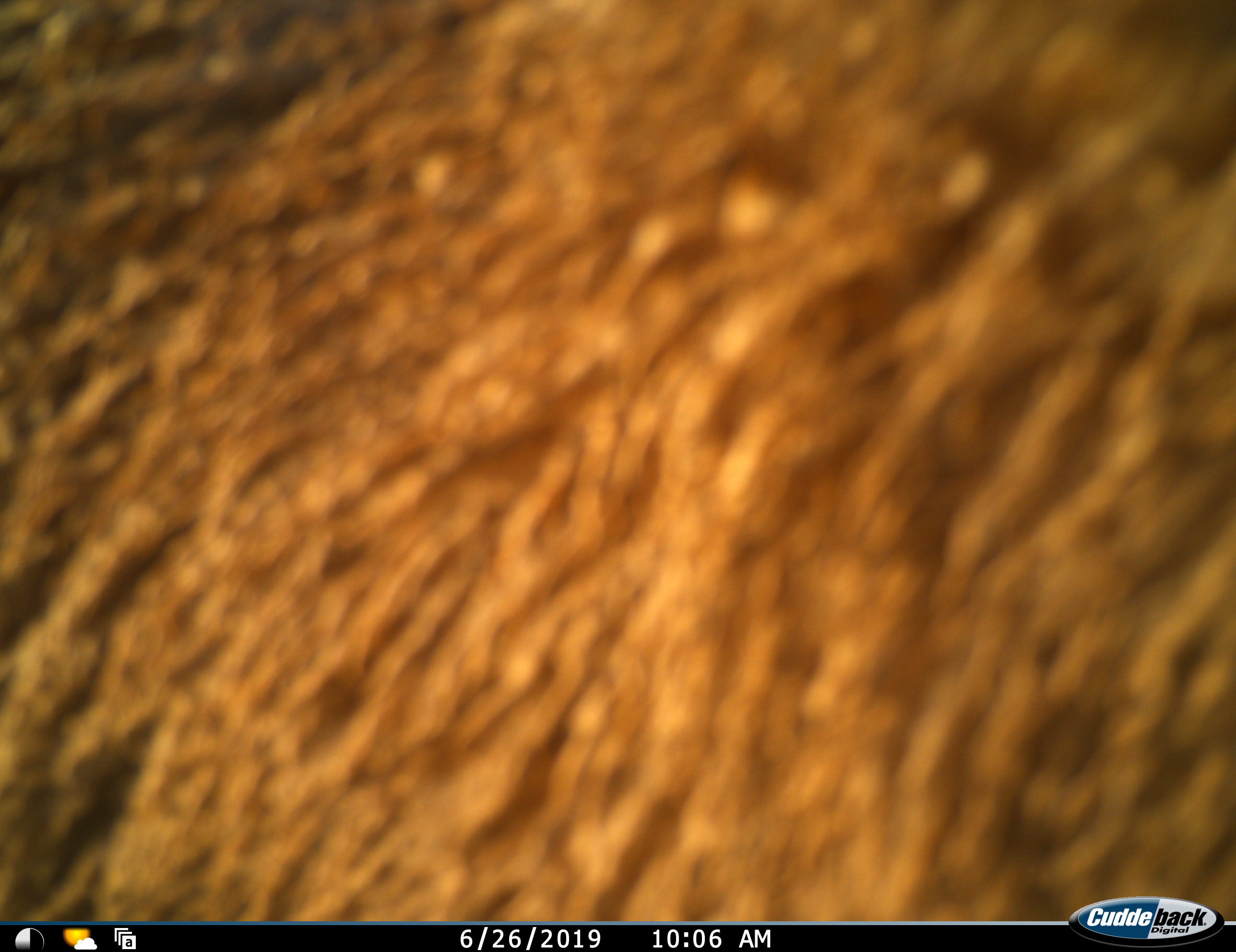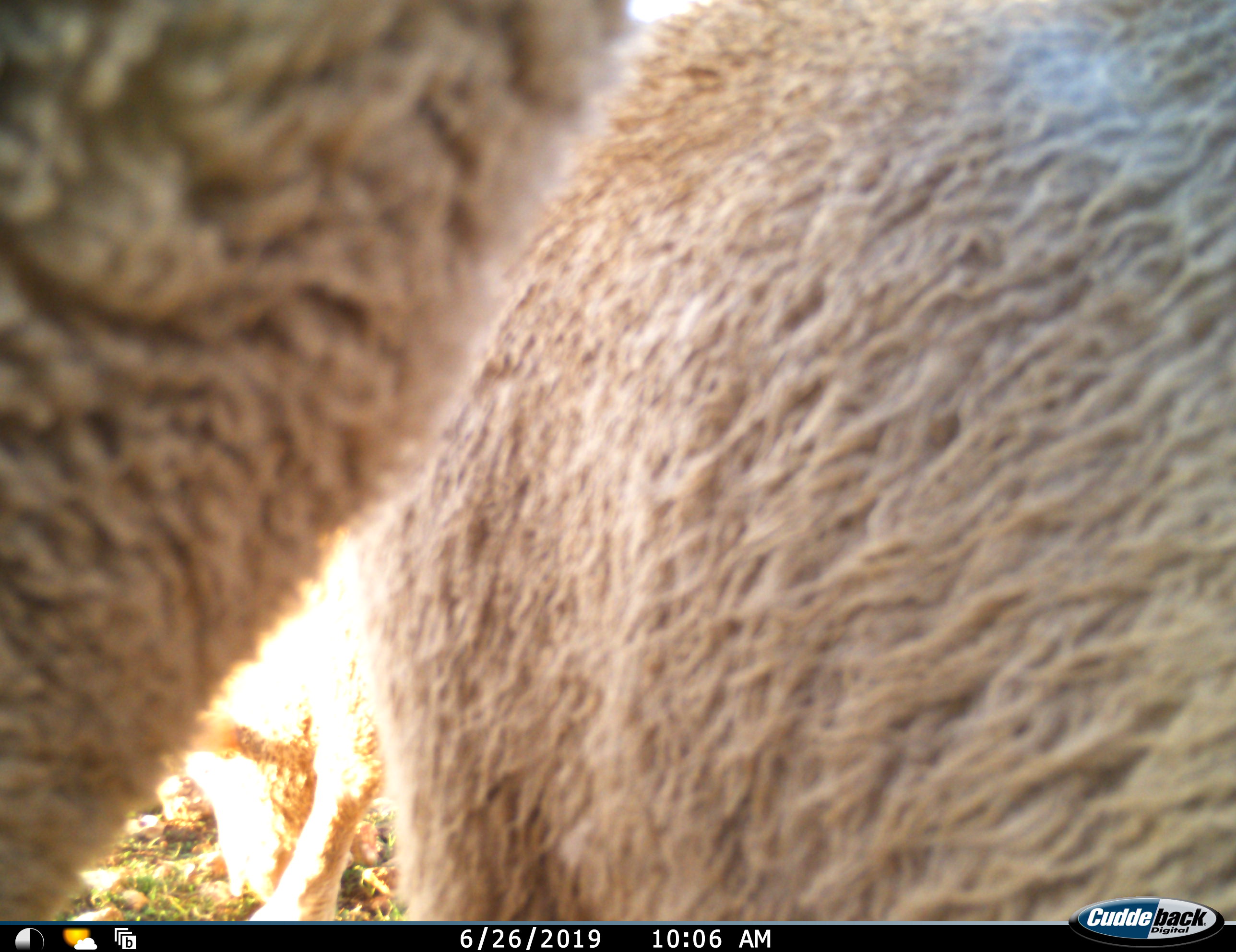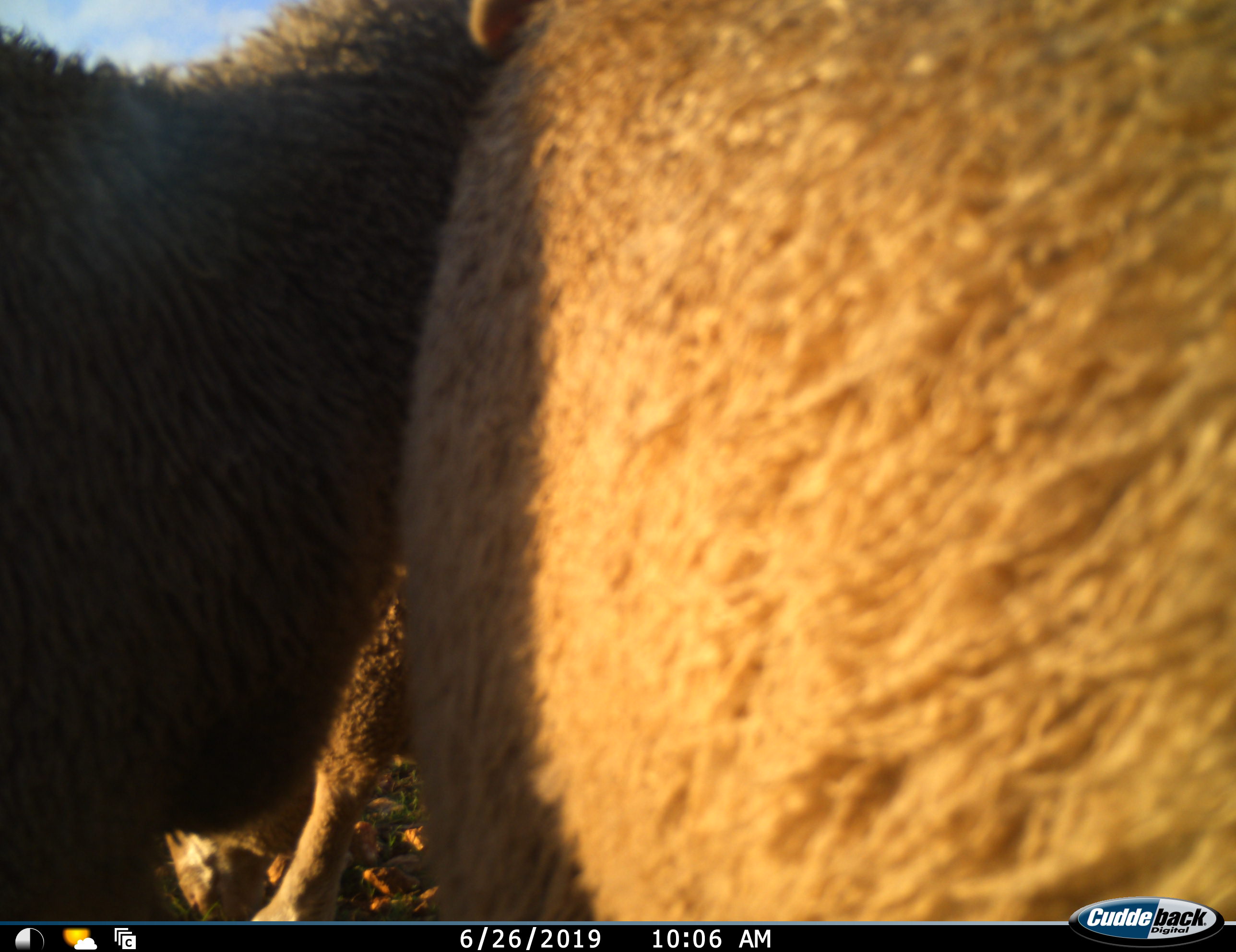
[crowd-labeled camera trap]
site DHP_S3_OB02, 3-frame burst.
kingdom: Animalia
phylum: Chordata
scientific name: Vertebrata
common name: domestic animal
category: domesticanimal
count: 2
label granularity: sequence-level